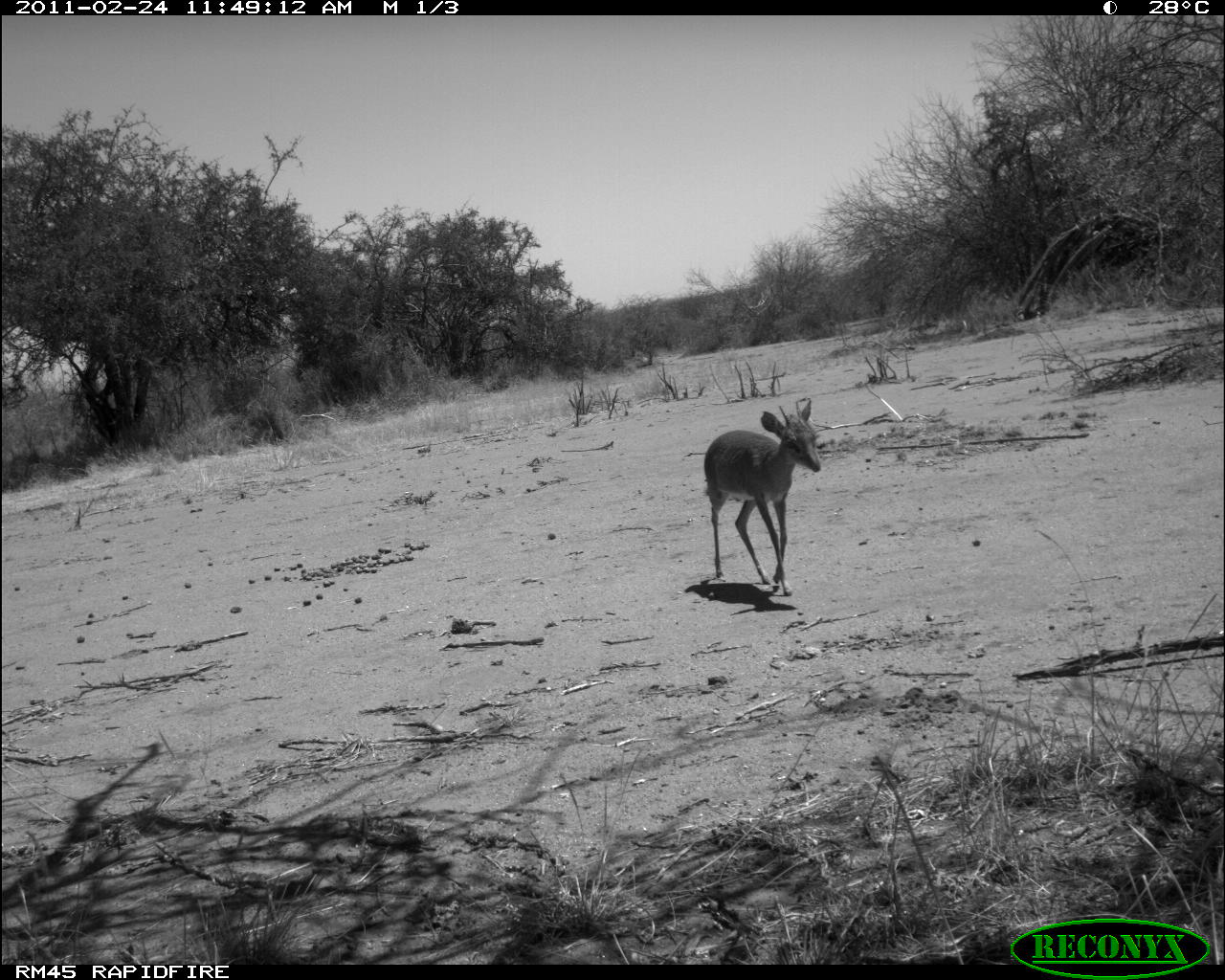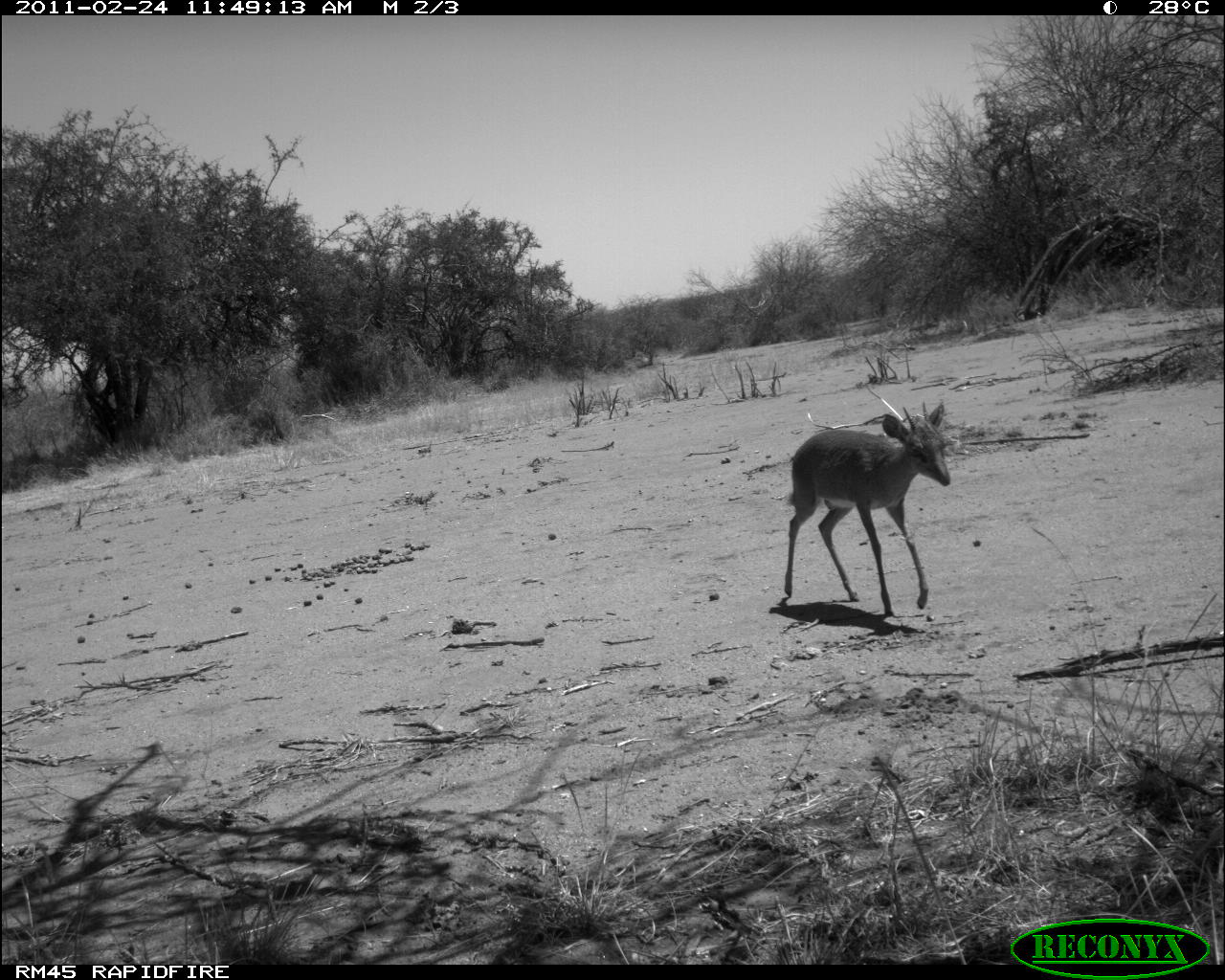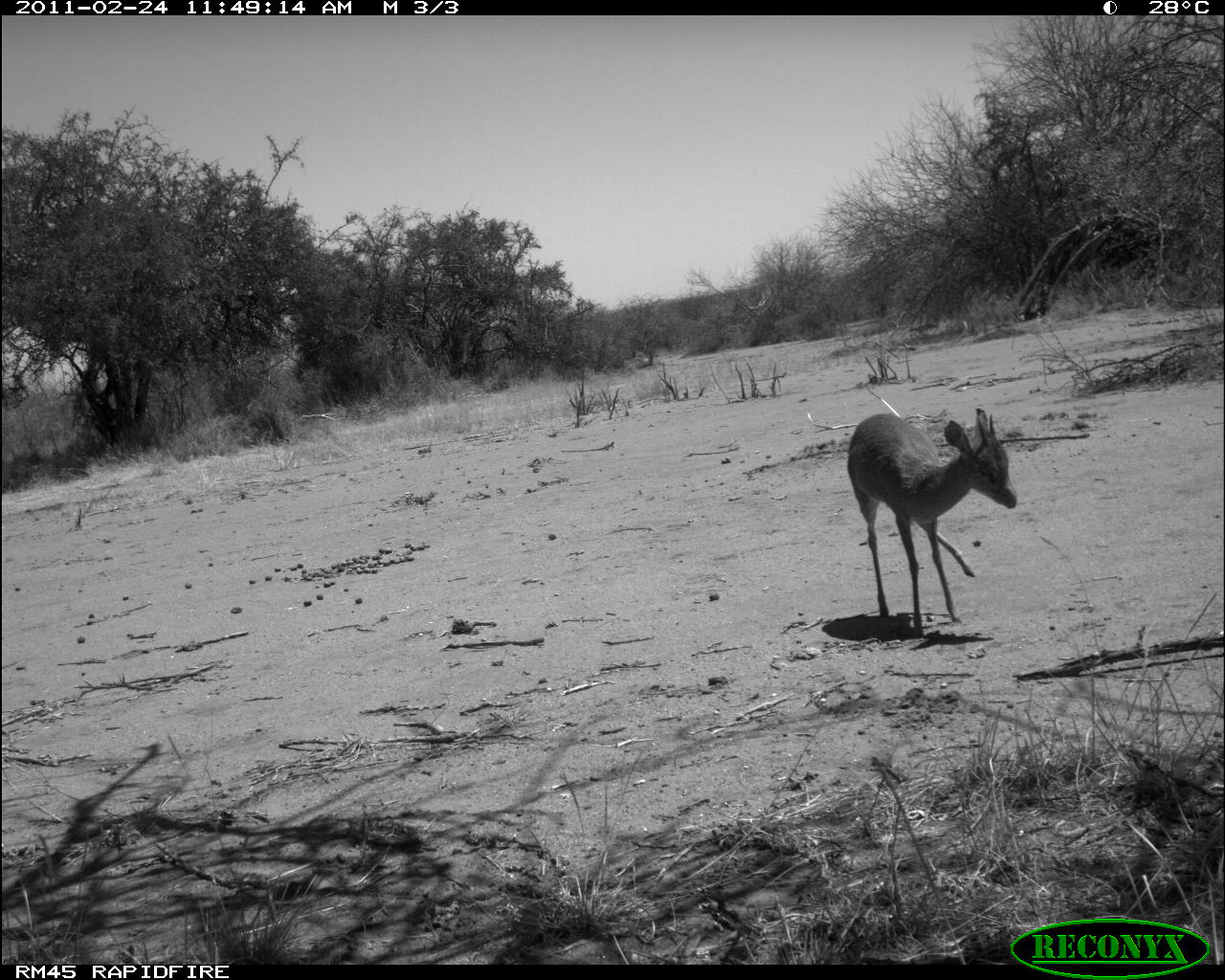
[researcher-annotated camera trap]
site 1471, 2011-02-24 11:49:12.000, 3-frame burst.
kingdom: Animalia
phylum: Chordata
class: Mammalia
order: Artiodactyla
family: Bovidae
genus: Madoqua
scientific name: Madoqua guentheri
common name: günther's dik-dik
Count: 1.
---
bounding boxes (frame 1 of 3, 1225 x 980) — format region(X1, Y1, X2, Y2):
madoqua guentheri: region(702, 398, 822, 597)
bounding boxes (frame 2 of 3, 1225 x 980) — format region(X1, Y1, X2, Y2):
madoqua guentheri: region(781, 397, 951, 617)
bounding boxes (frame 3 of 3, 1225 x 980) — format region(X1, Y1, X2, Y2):
madoqua guentheri: region(847, 405, 1016, 640)